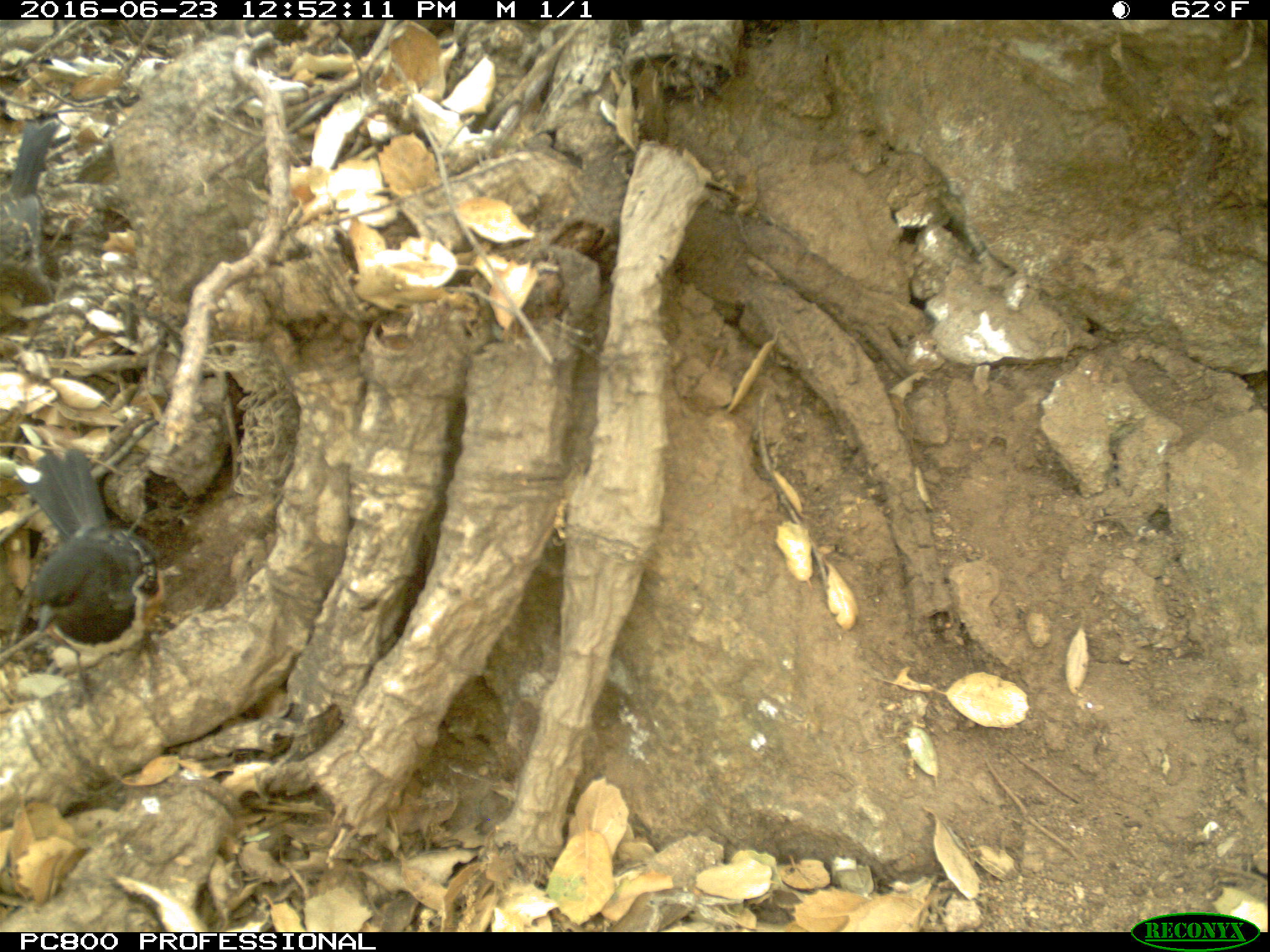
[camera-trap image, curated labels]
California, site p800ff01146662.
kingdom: Animalia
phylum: Chordata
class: Aves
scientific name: Aves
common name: bird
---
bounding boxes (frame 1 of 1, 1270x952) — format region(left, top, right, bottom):
bird: region(10, 441, 166, 700)